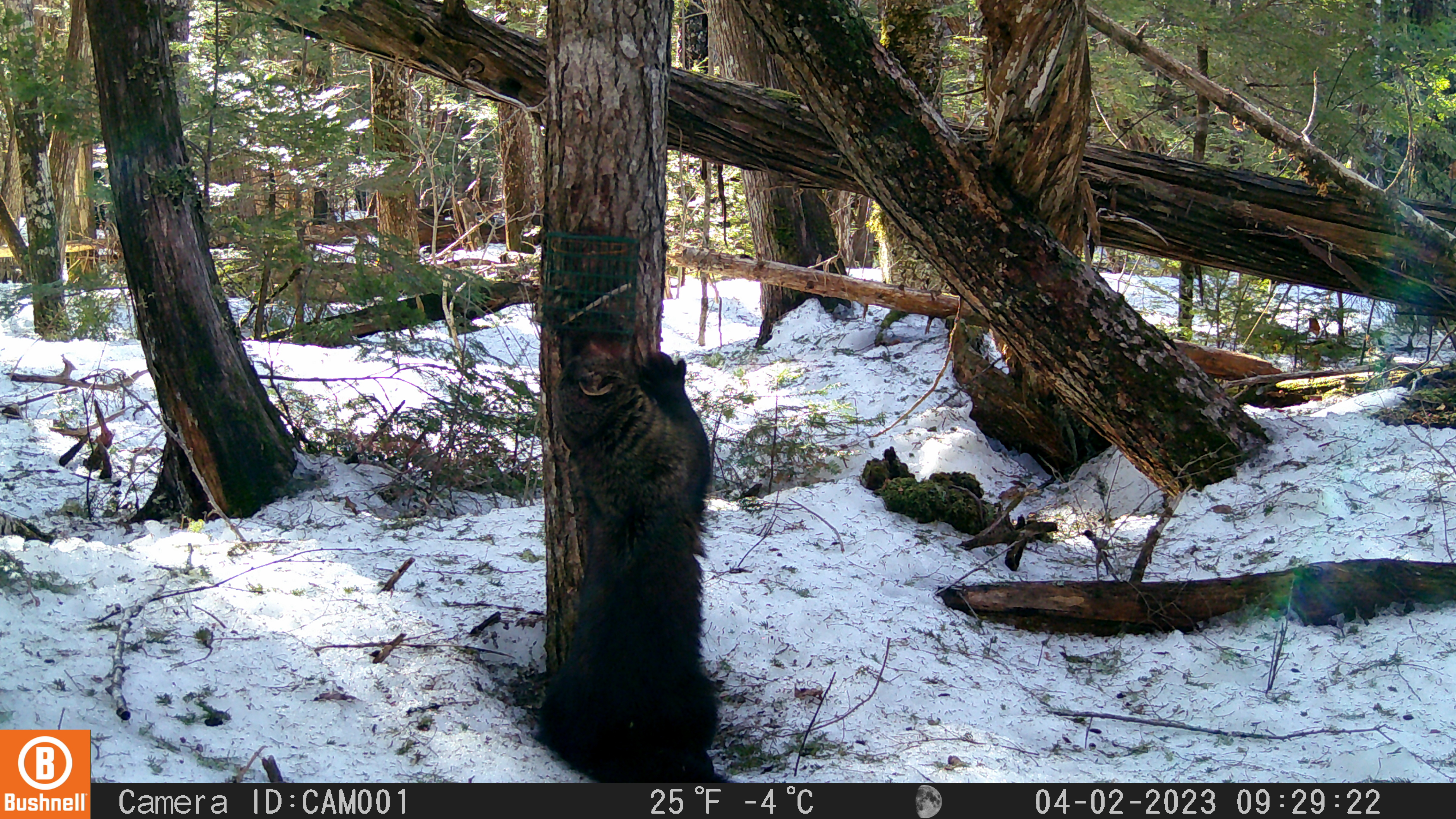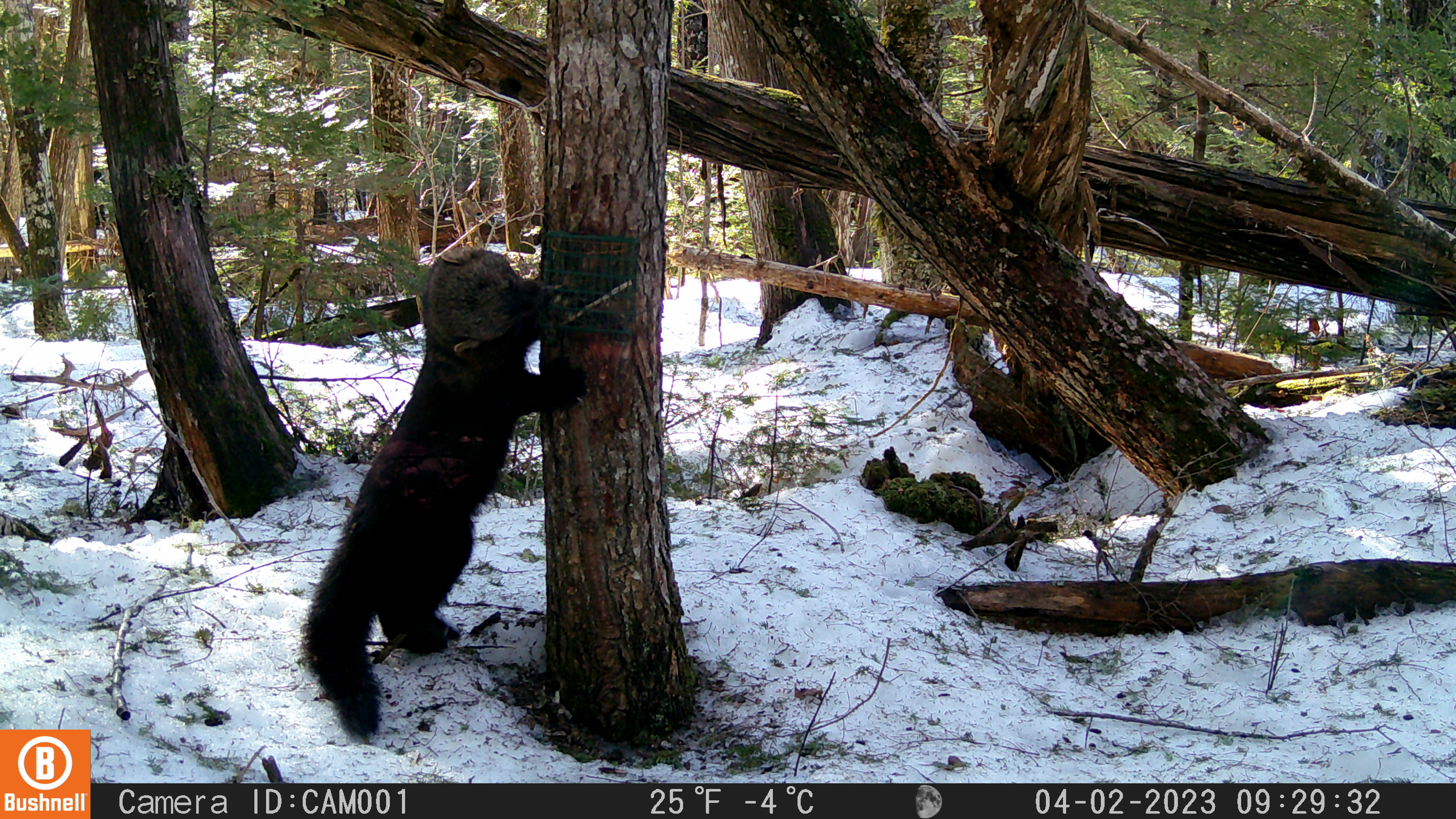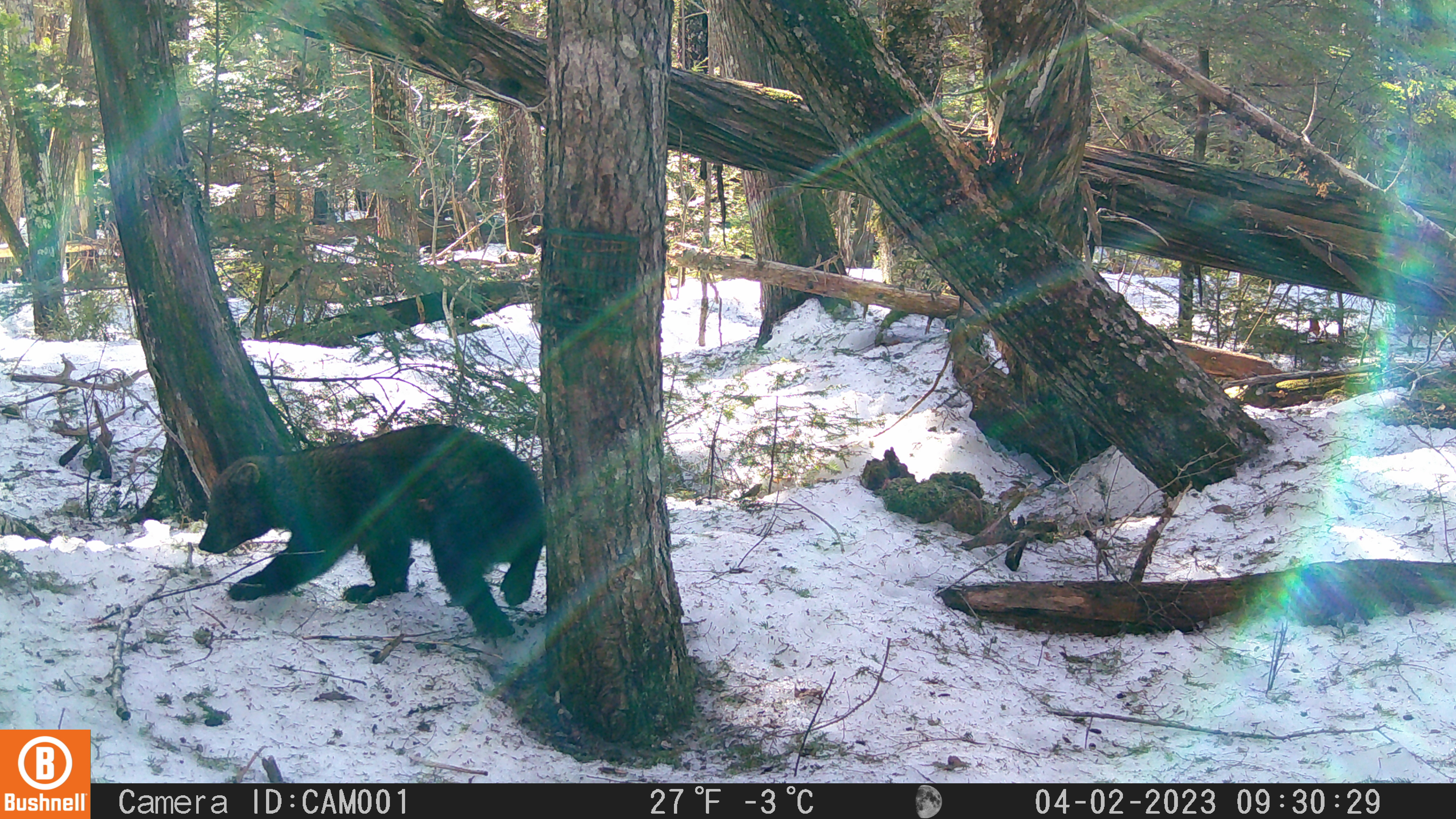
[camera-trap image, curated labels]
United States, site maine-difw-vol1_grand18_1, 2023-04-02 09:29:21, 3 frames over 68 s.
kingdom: Animalia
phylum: Chordata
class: Mammalia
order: Carnivora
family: Mustelidae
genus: Pekania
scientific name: Pekania pennanti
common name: fisher